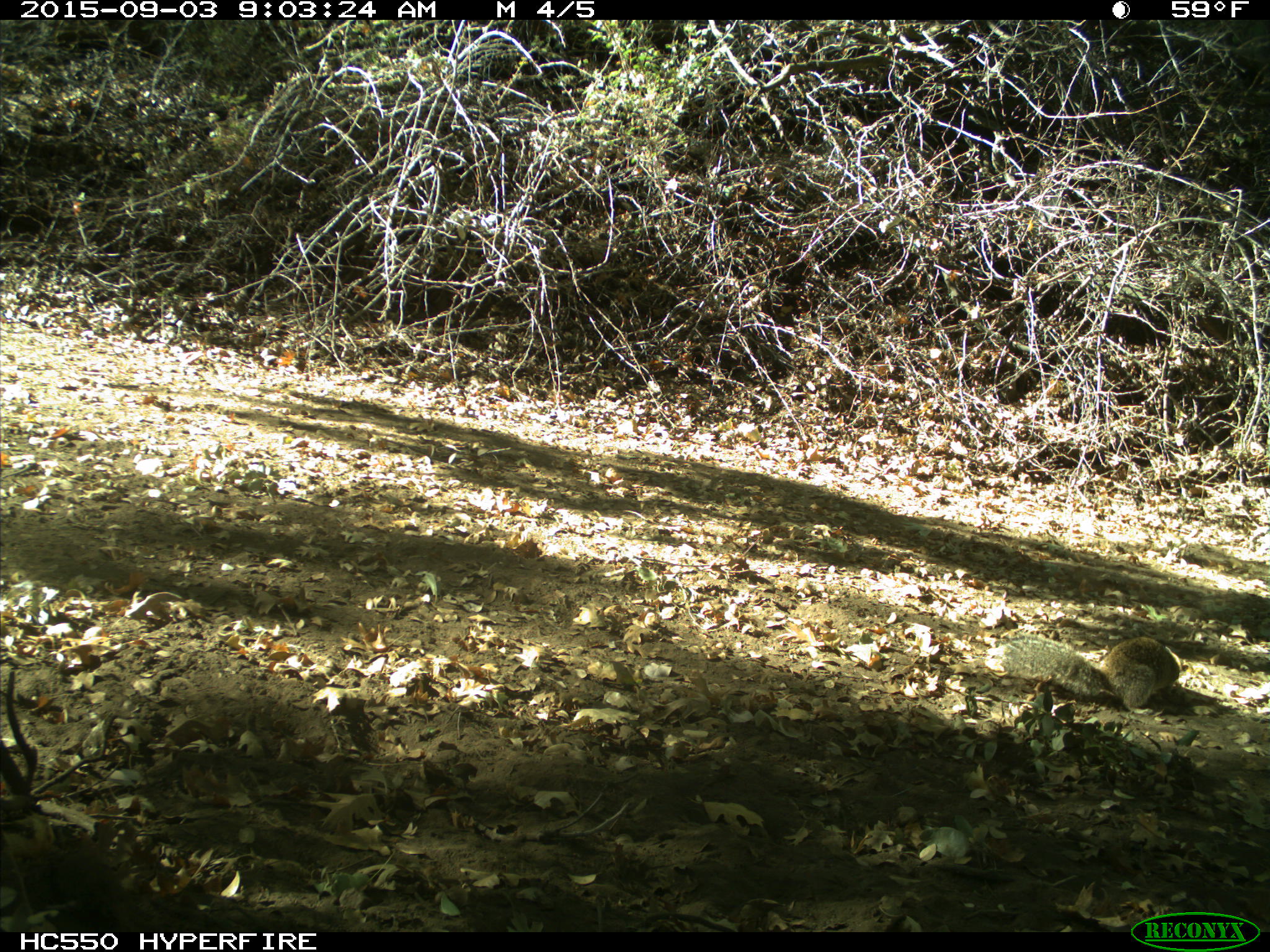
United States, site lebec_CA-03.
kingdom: Animalia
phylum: Chordata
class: Mammalia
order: Rodentia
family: Sciuridae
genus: Otospermophilus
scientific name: Otospermophilus beecheyi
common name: california ground squirrel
Otospermophilus beecheyi (california ground squirrel).